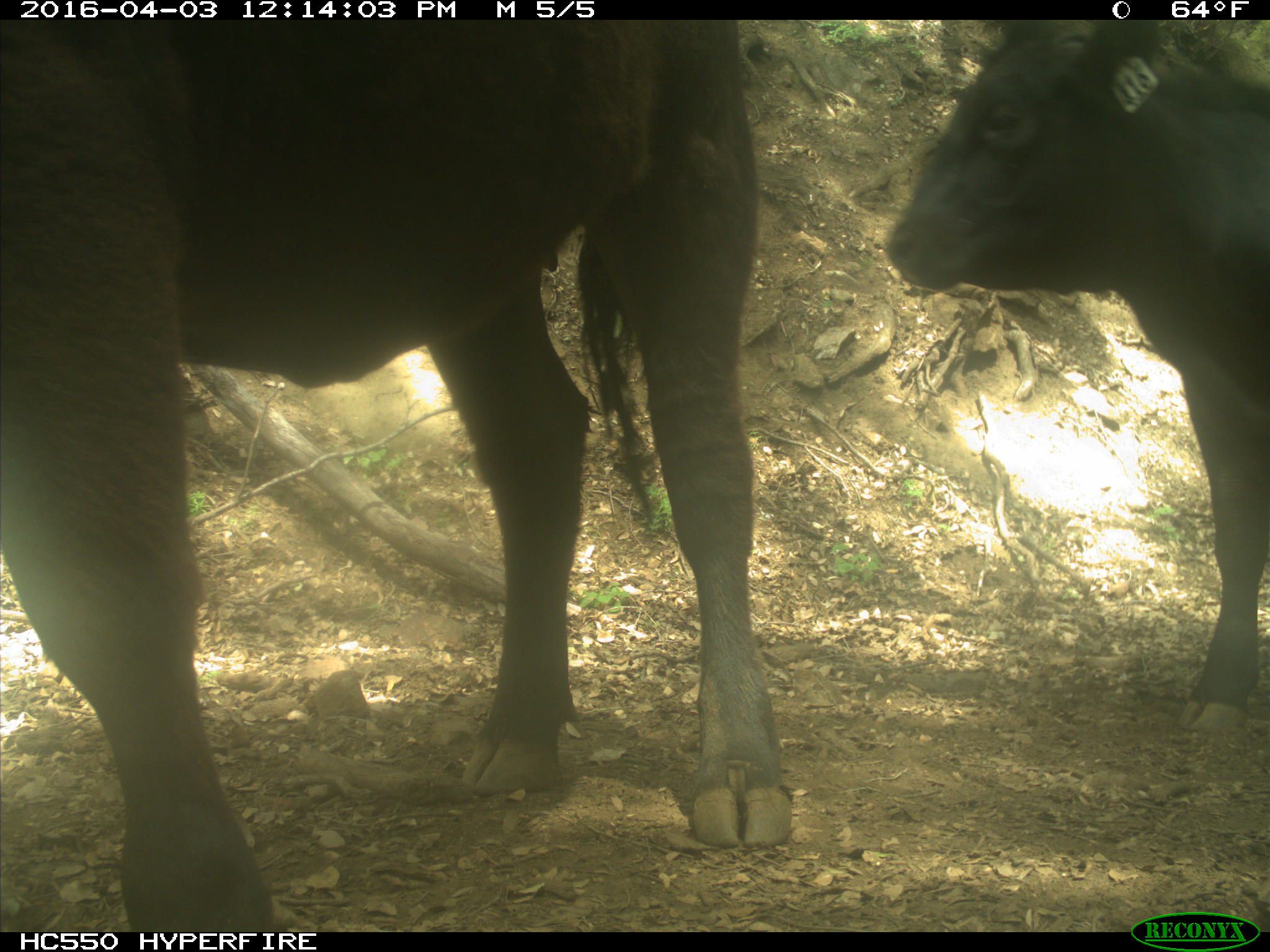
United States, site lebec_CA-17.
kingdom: Animalia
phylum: Chordata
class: Mammalia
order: Artiodactyla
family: Bovidae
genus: Bos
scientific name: Bos taurus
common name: domestic cow